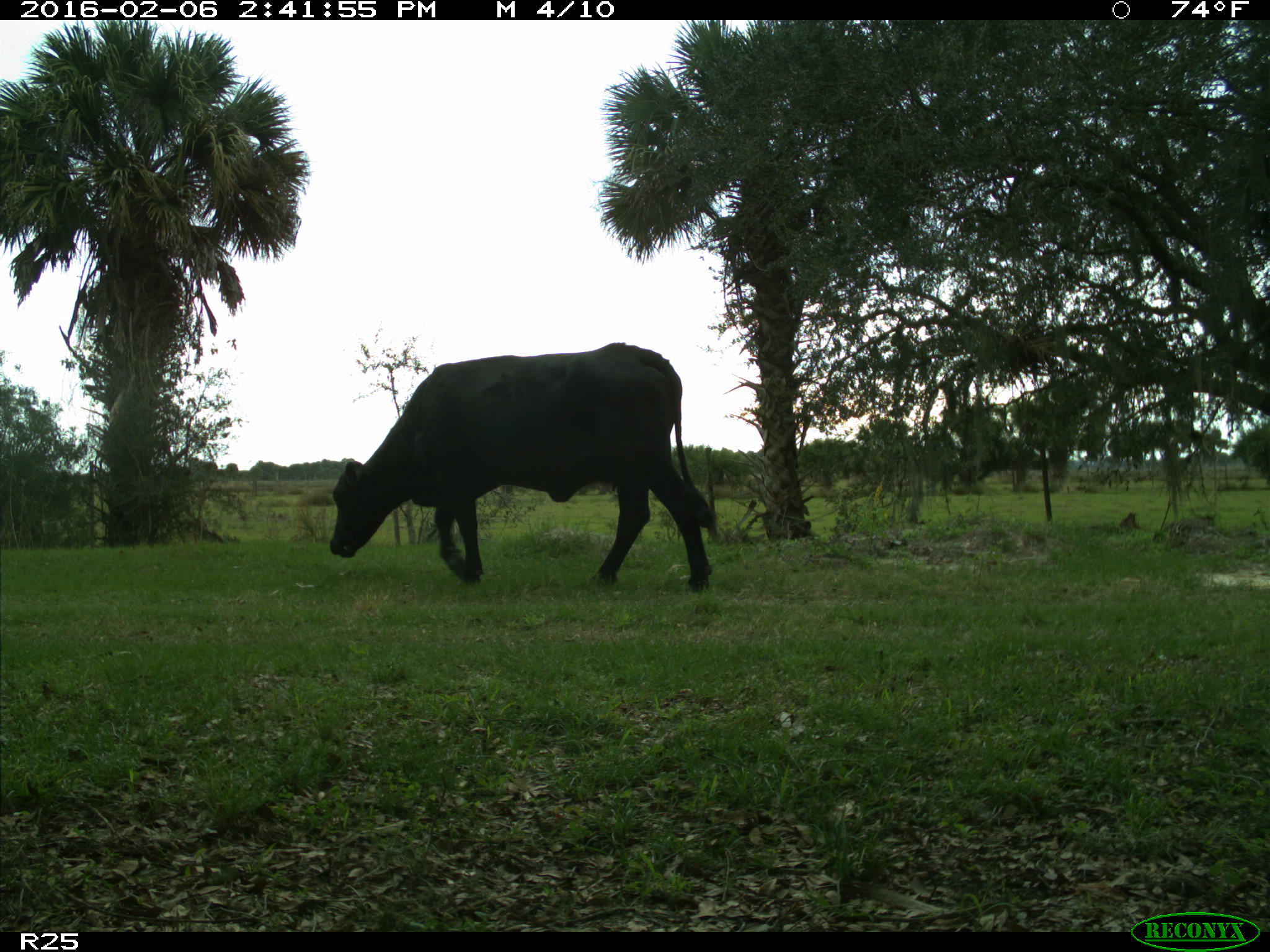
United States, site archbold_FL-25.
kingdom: Animalia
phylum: Chordata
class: Mammalia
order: Artiodactyla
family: Bovidae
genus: Bos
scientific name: Bos taurus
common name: domestic cow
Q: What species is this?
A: Bos taurus (domestic cow).